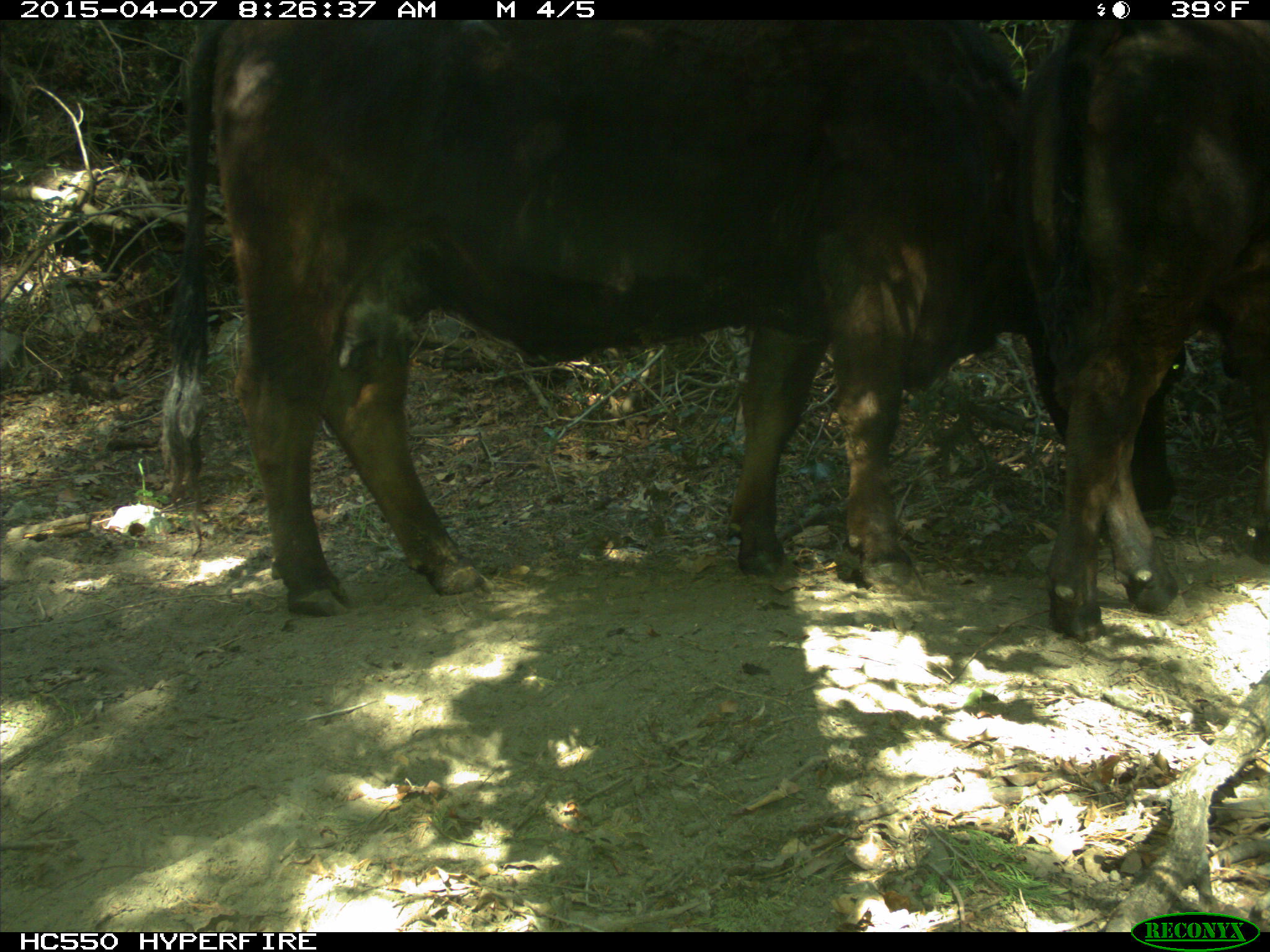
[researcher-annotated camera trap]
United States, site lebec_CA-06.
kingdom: Animalia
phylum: Chordata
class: Mammalia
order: Artiodactyla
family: Bovidae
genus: Bos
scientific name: Bos taurus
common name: domestic cow